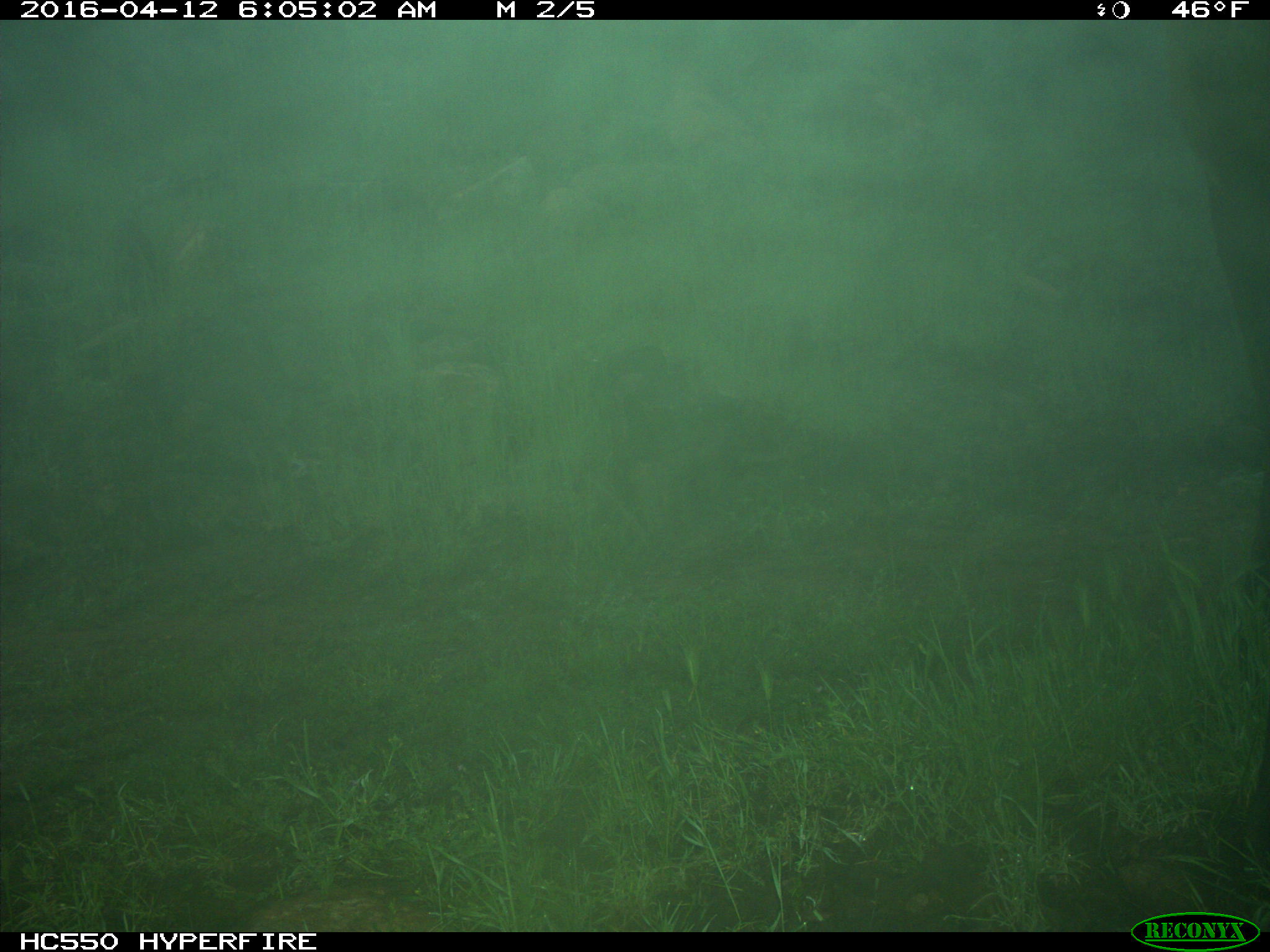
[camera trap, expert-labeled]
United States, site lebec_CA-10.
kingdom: Animalia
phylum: Chordata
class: Mammalia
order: Artiodactyla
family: Cervidae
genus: Cervus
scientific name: Cervus canadensis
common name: elk